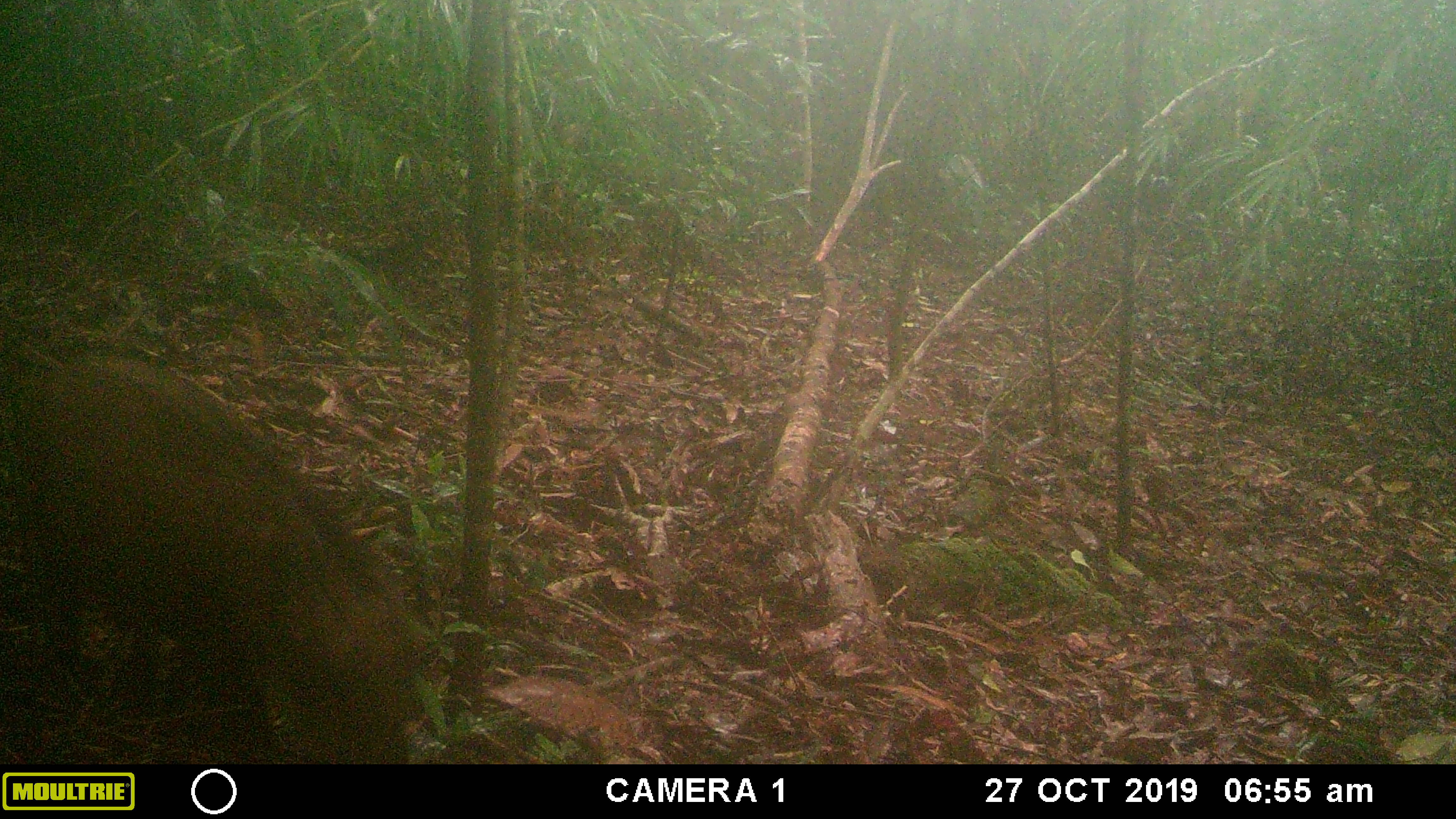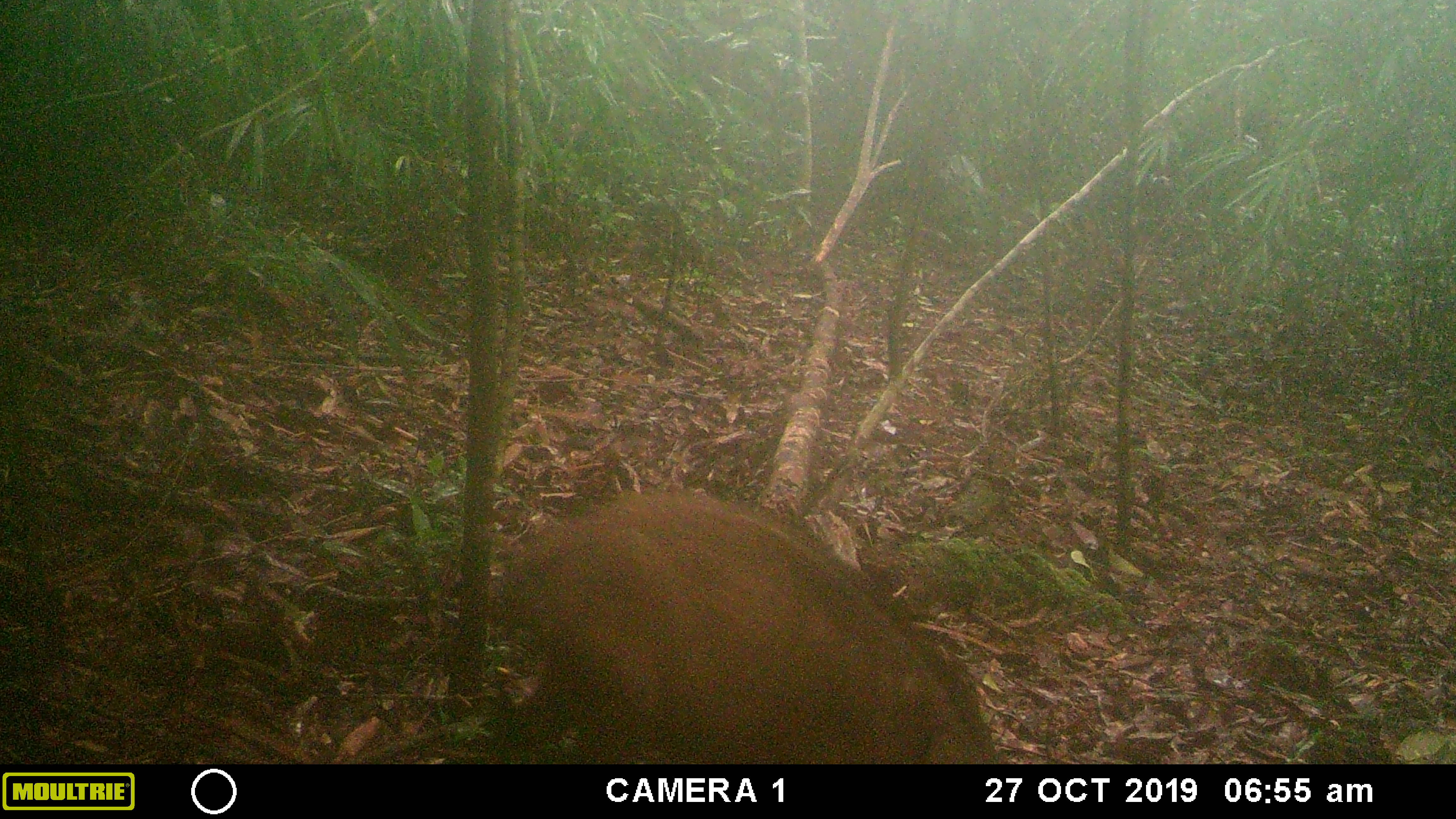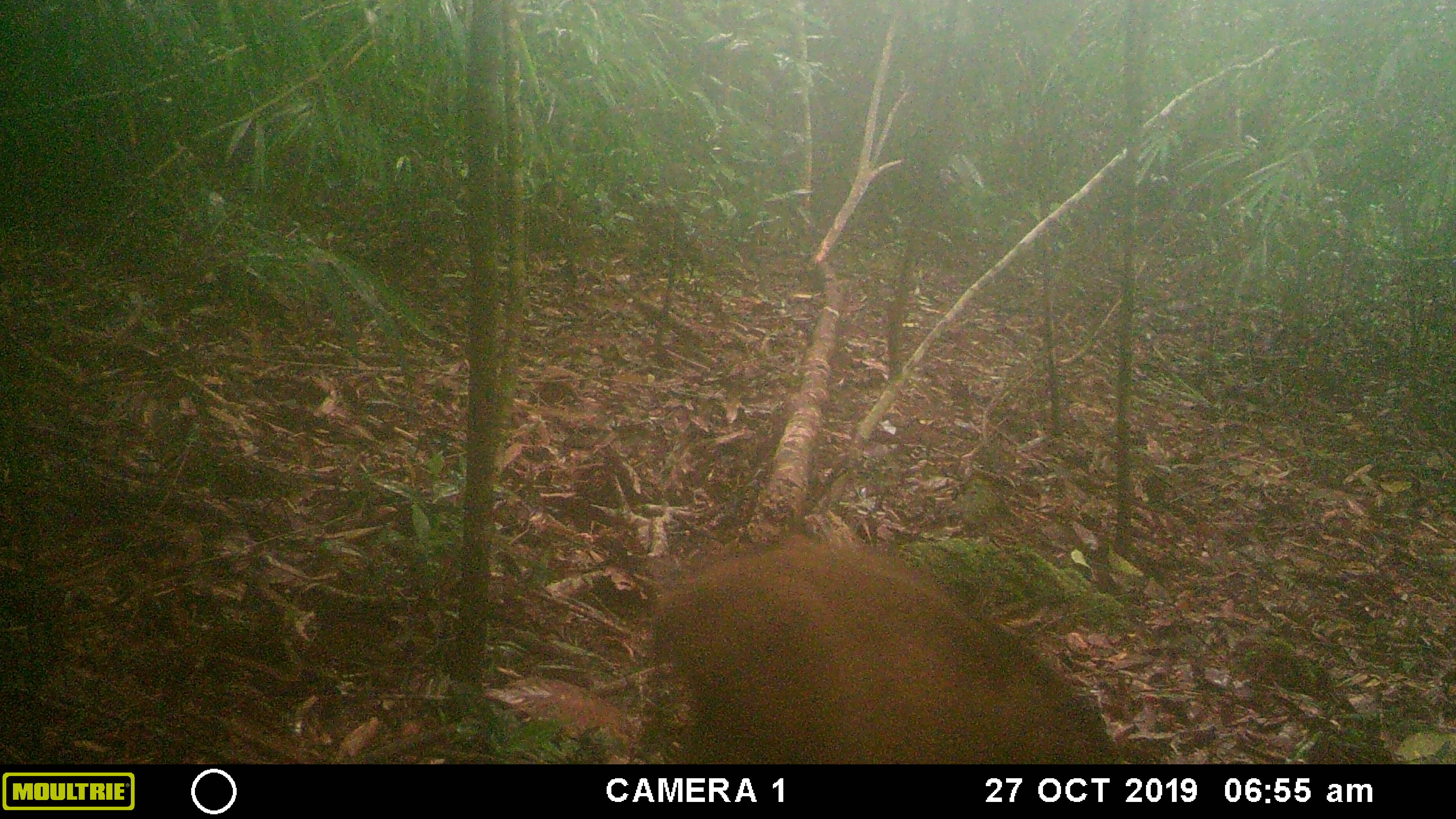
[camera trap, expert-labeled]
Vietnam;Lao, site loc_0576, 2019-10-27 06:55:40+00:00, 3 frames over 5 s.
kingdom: Animalia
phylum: Chordata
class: Mammalia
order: Artiodactyla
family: Suidae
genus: Sus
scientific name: Sus scrofa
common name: eurasian wild pig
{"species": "eurasian wild pig (Sus scrofa)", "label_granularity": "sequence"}